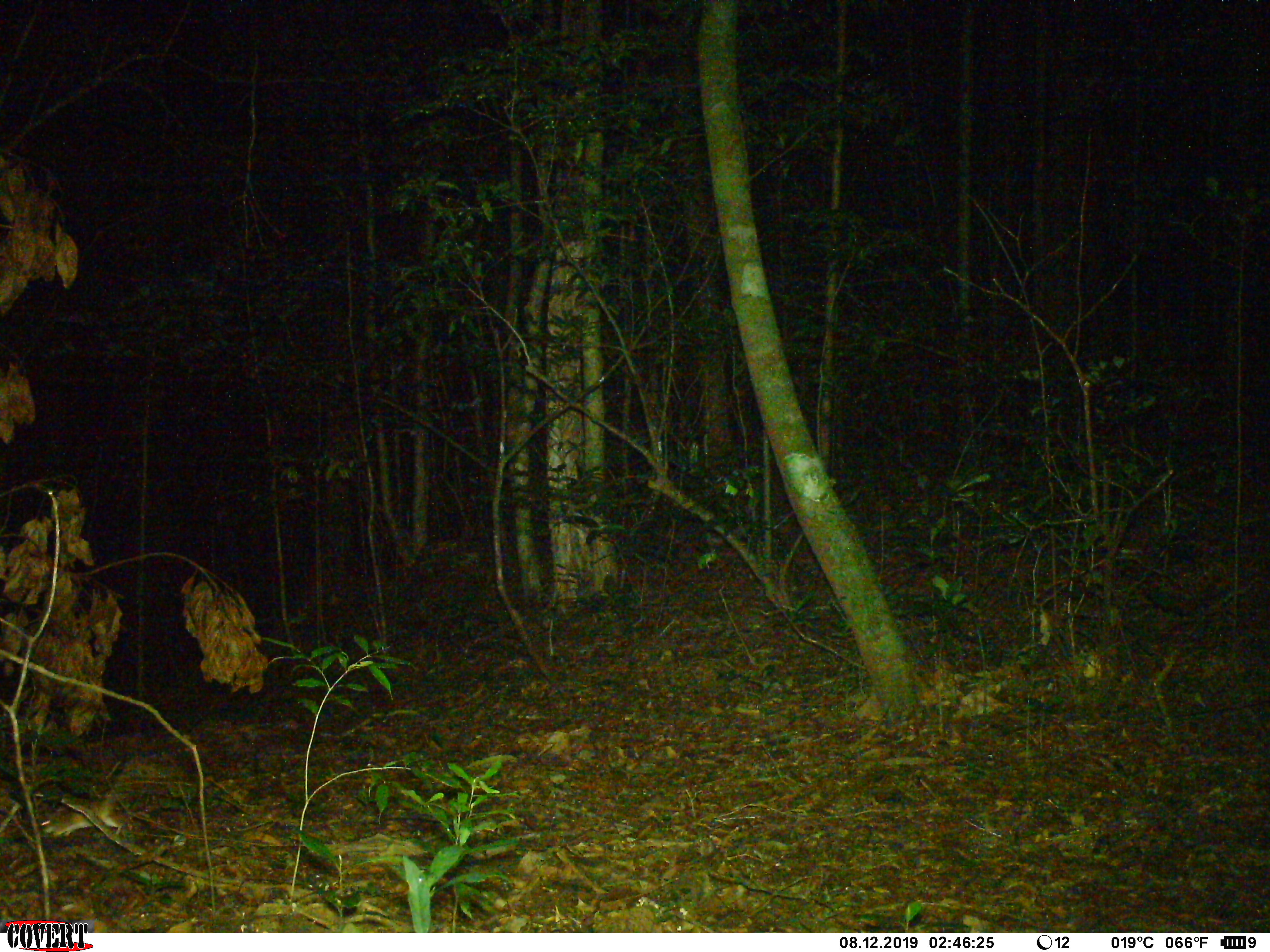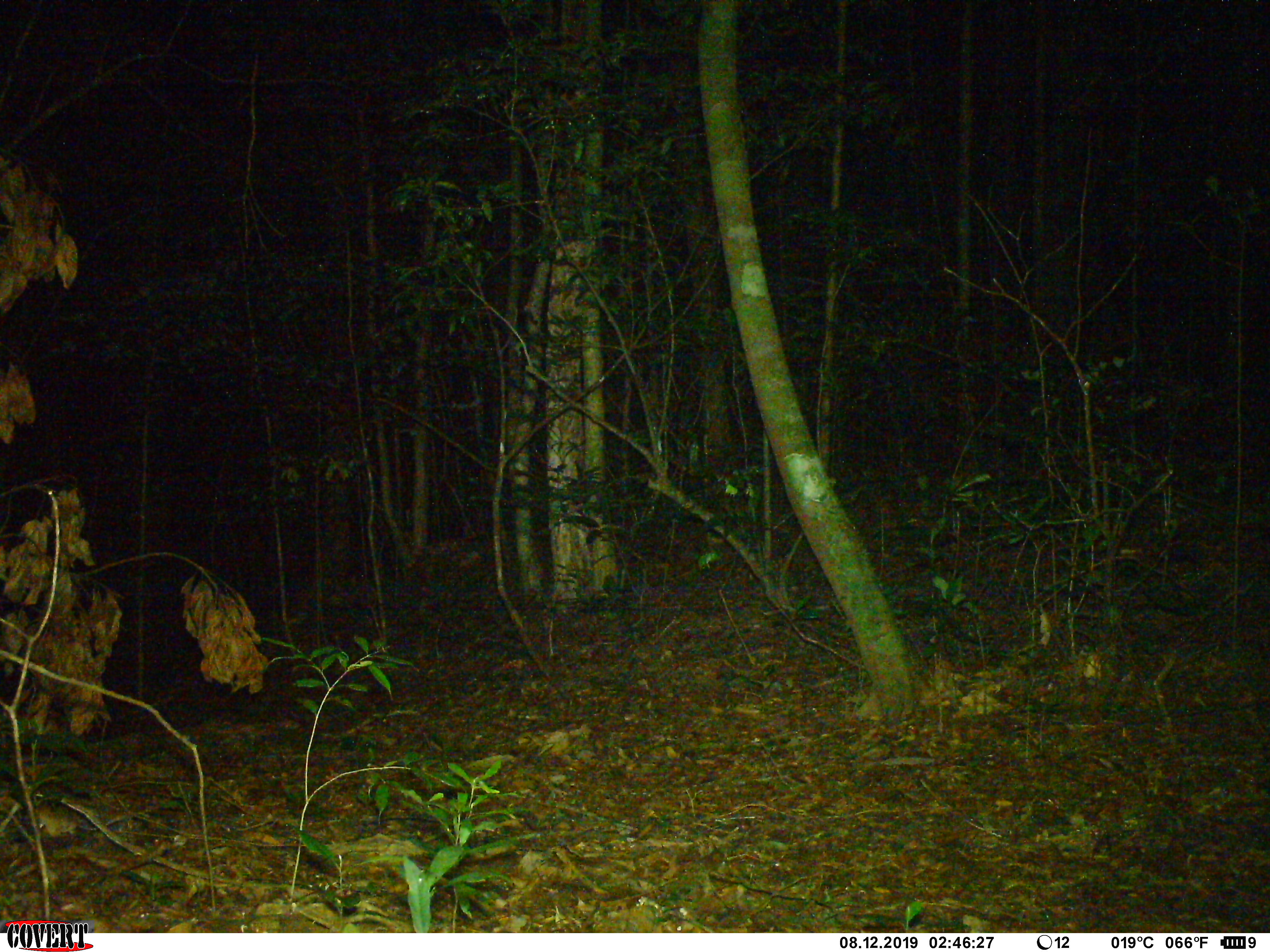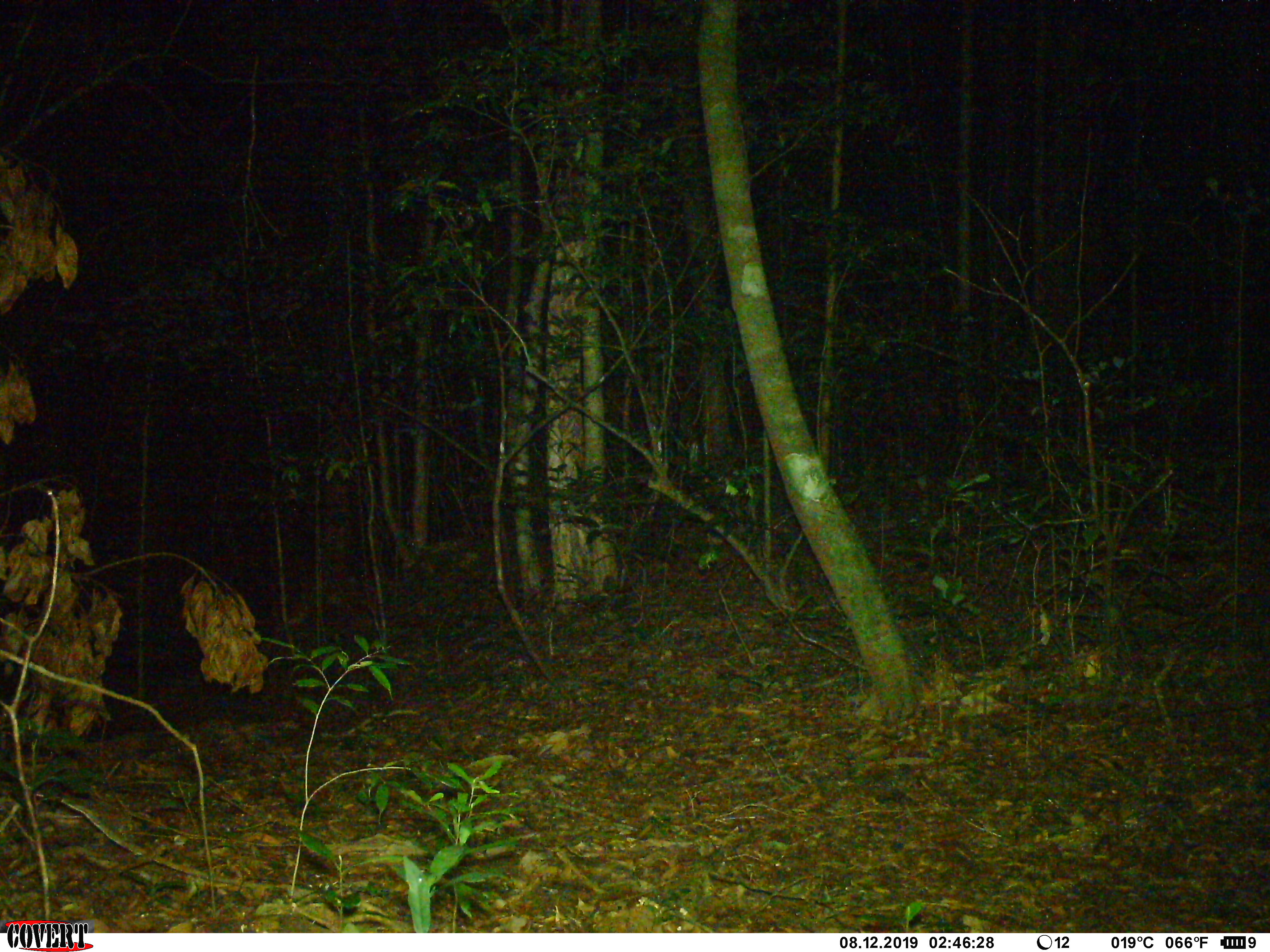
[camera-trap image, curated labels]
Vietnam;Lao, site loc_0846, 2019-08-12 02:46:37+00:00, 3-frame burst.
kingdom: Animalia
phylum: Chordata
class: Mammalia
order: Rodentia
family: Muridae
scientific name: Muridae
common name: old-world mice and rats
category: unidentified murid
Unidentified murid (old-world mice and rats) (Muridae). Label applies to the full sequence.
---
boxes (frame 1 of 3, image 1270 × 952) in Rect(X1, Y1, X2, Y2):
unidentified murid: Rect(41, 760, 133, 839)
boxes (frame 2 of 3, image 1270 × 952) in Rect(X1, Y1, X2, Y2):
unidentified murid: Rect(35, 803, 127, 837)